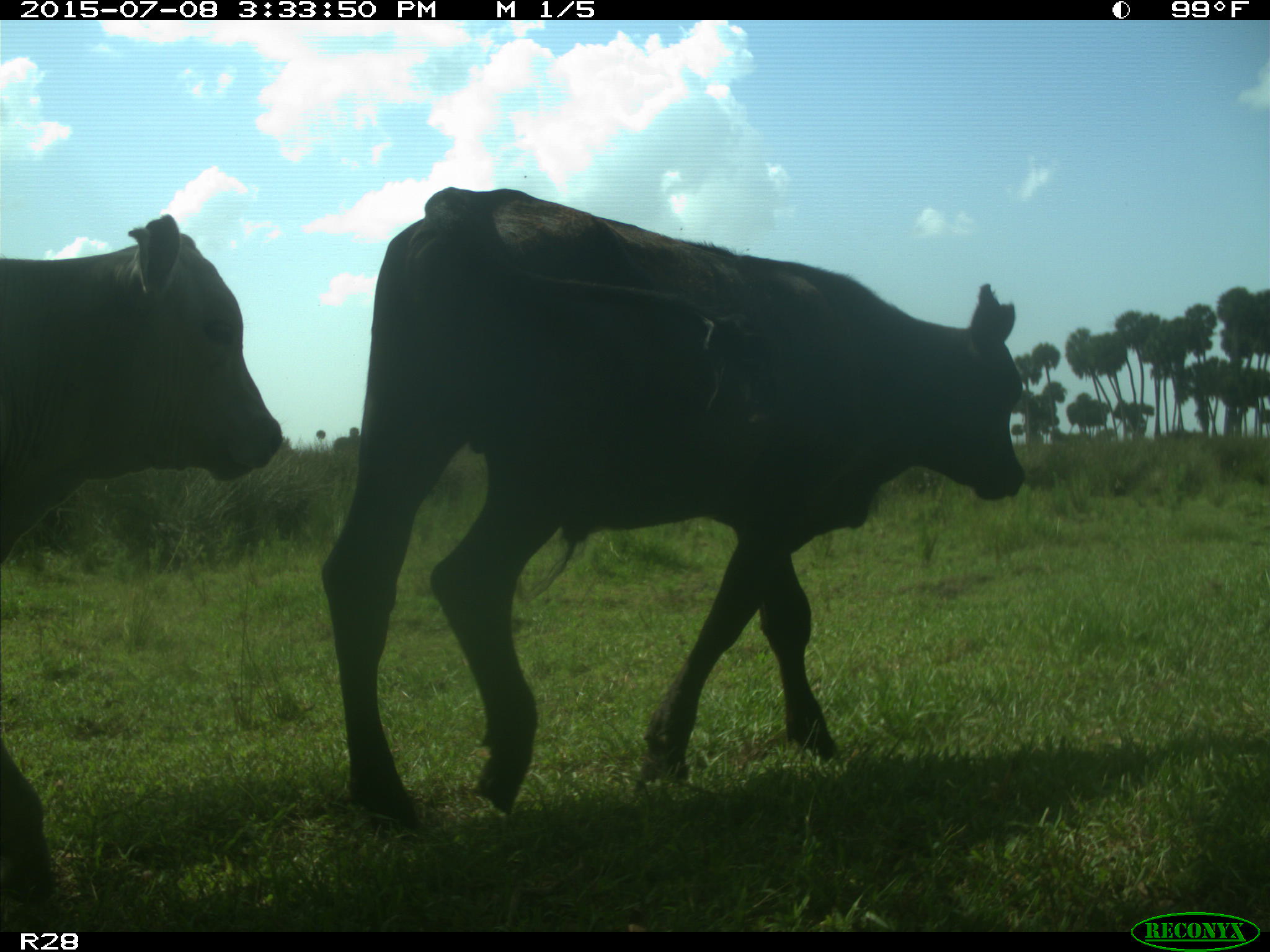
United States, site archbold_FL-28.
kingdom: Animalia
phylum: Chordata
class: Mammalia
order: Artiodactyla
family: Bovidae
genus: Bos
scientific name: Bos taurus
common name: domestic cow